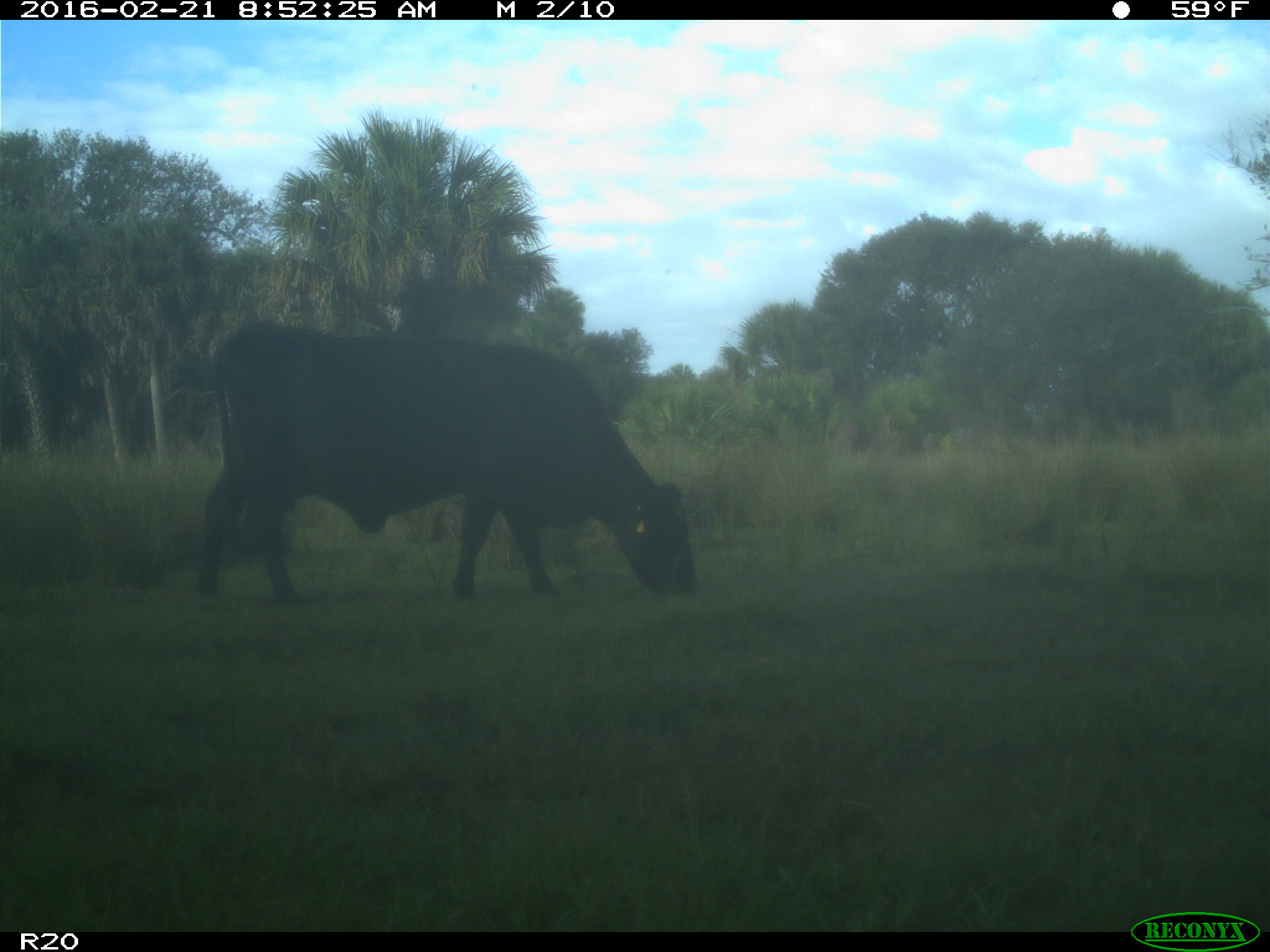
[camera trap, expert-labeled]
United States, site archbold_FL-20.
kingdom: Animalia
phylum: Chordata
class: Mammalia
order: Artiodactyla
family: Bovidae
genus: Bos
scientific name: Bos taurus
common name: domestic cow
Bos taurus (domestic cow).